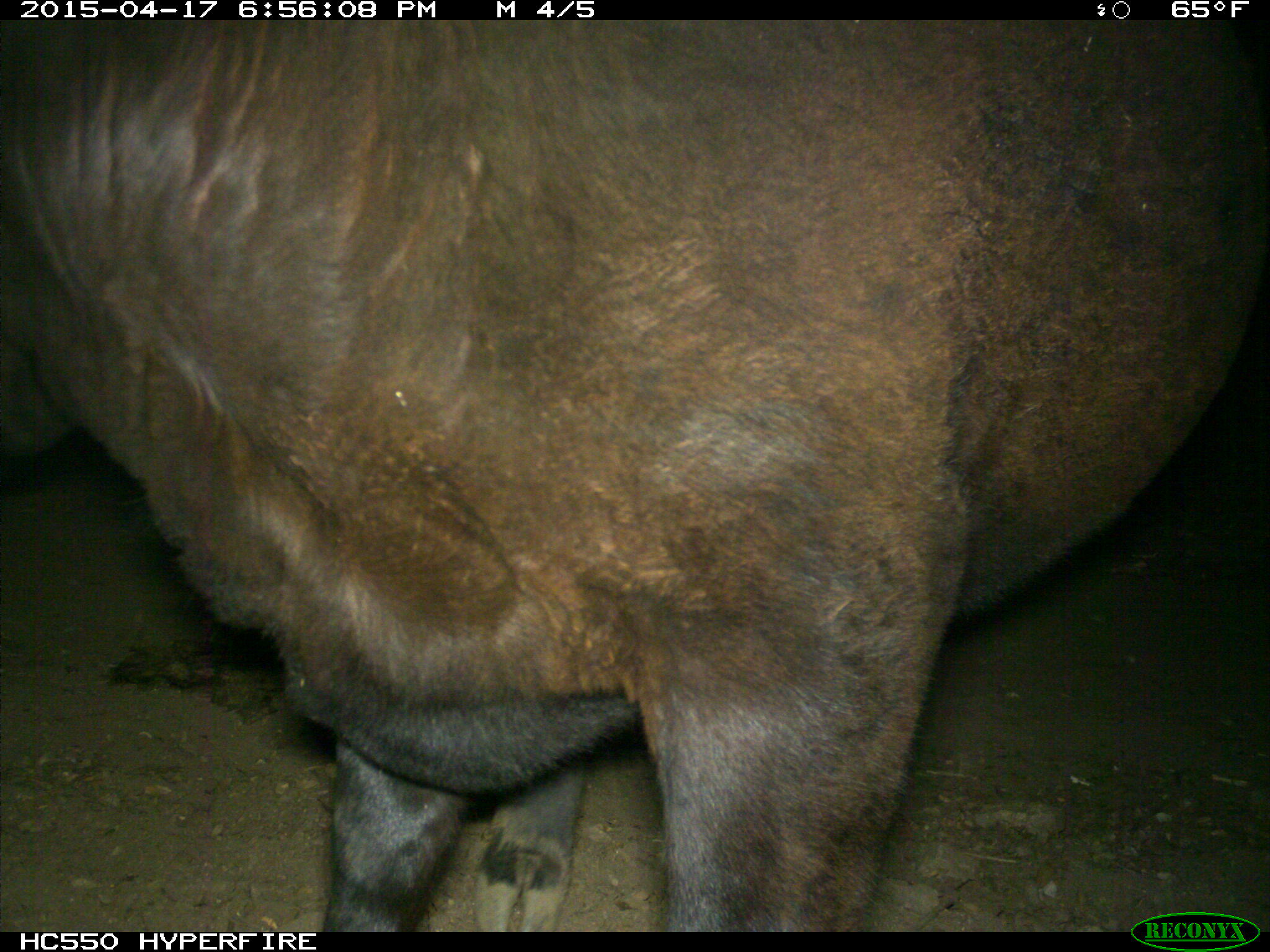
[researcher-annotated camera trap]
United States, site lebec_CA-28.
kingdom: Animalia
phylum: Chordata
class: Mammalia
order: Artiodactyla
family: Bovidae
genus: Bos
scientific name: Bos taurus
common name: domestic cow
Bos taurus (domestic cow).